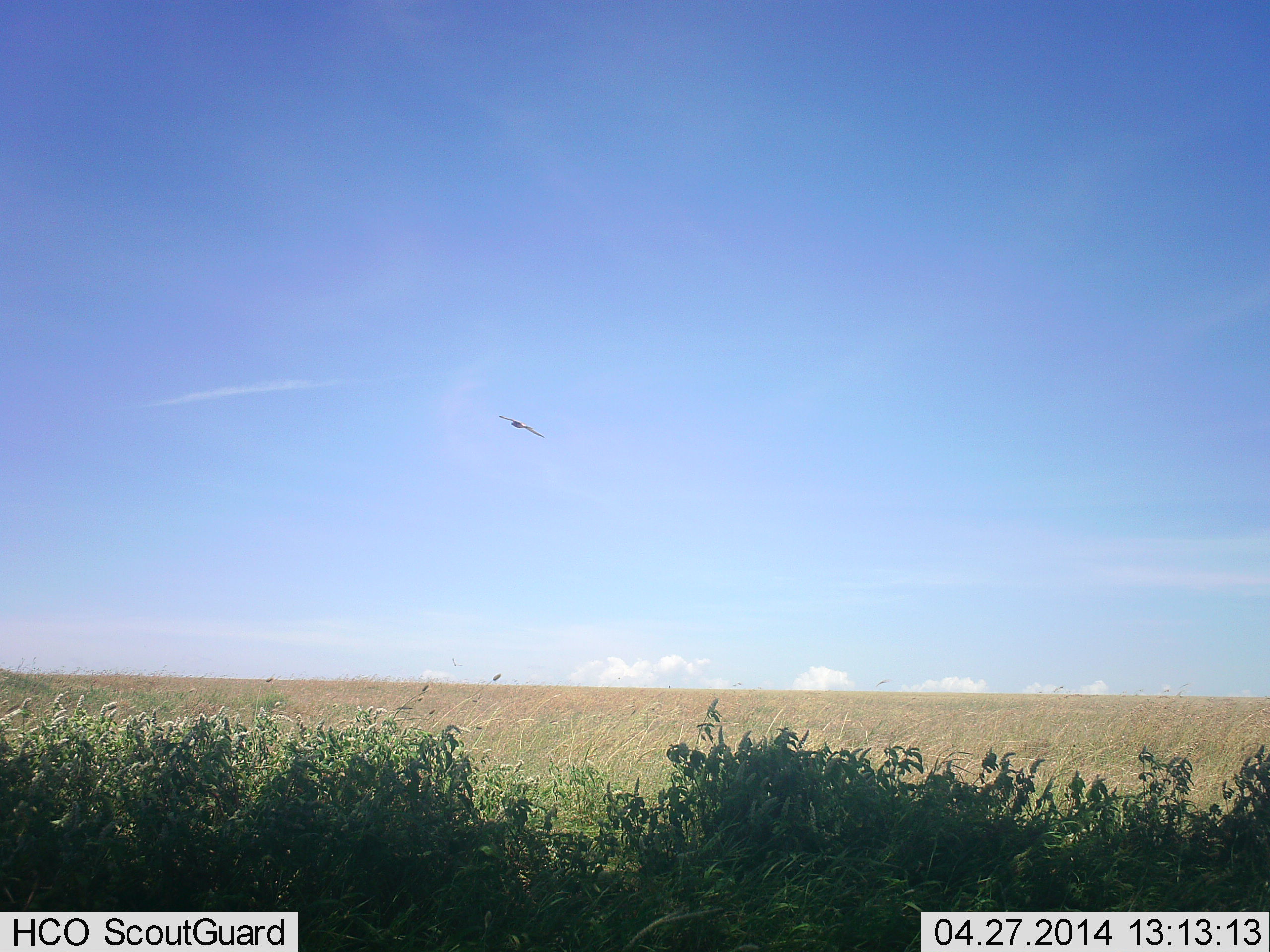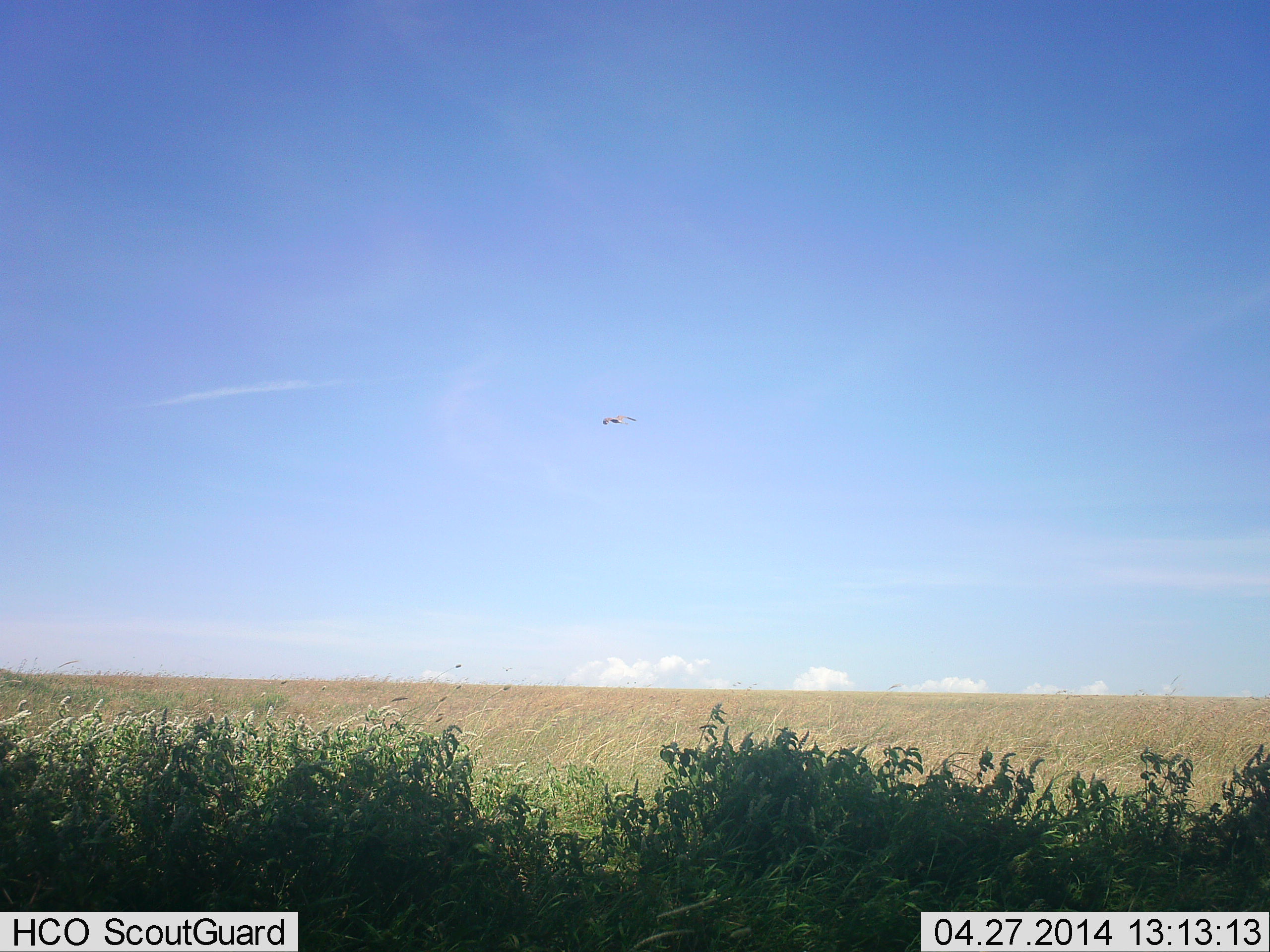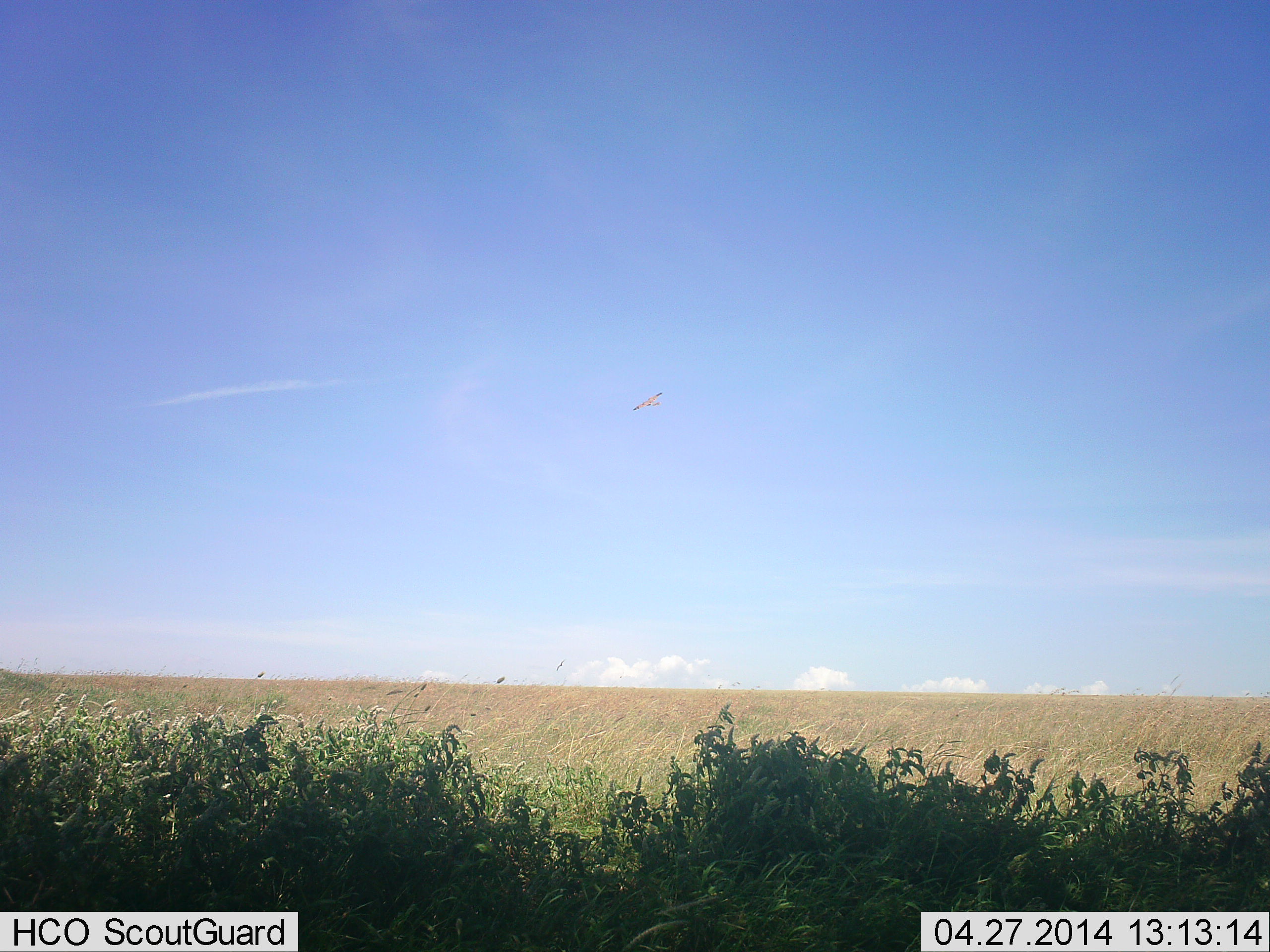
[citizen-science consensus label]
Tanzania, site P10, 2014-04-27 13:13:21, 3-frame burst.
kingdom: Animalia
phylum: Chordata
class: Aves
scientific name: Aves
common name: bird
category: otherbird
Otherbird (bird) (Aves), count 1. Behavior (volunteer vote fractions): standing 0%, resting 0%, moving 100%, interacting 0%. Young present (vote fraction): 0%. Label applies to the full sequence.